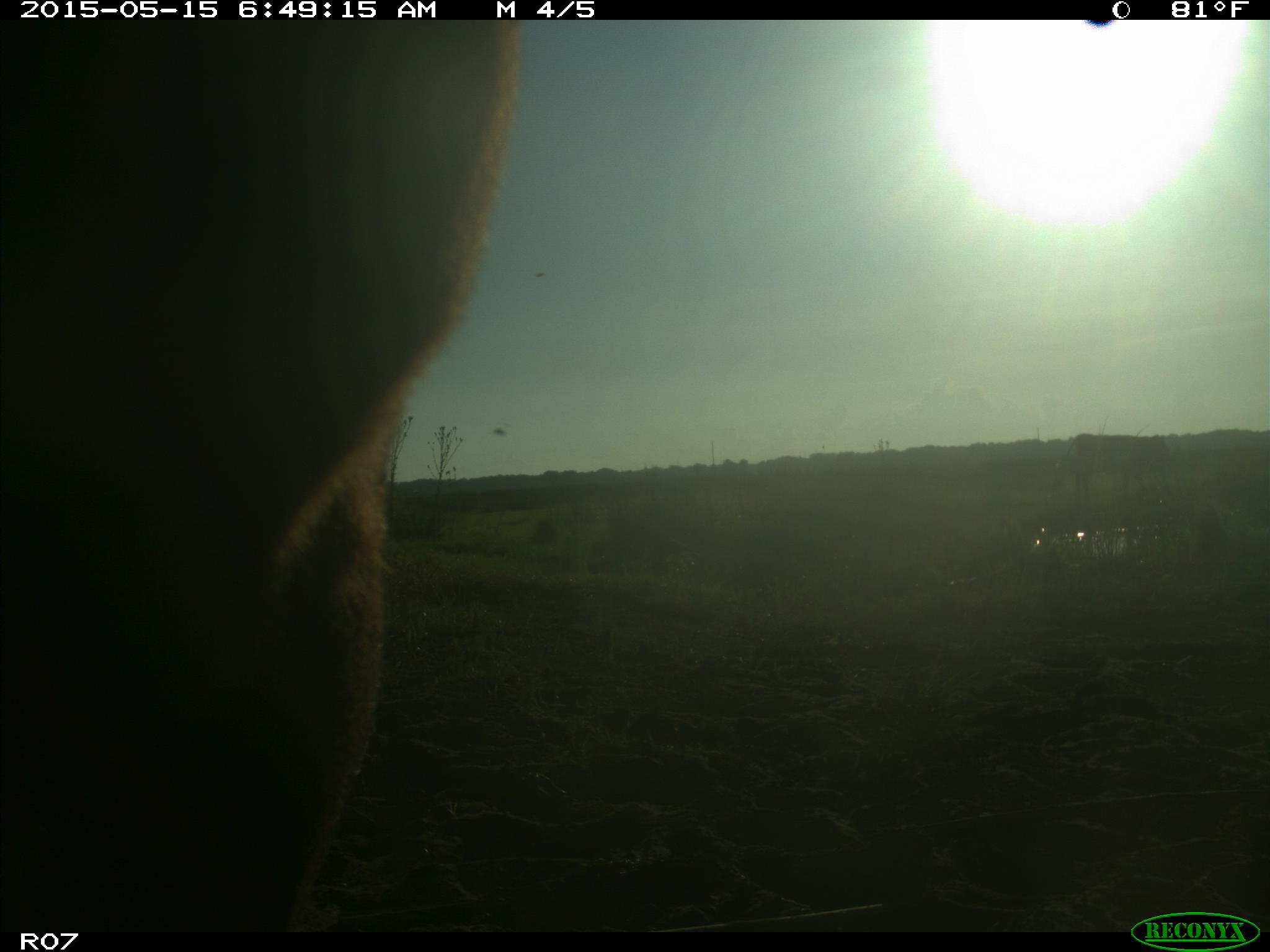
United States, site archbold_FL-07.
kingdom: Animalia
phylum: Chordata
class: Mammalia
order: Artiodactyla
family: Bovidae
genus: Bos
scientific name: Bos taurus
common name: domestic cow